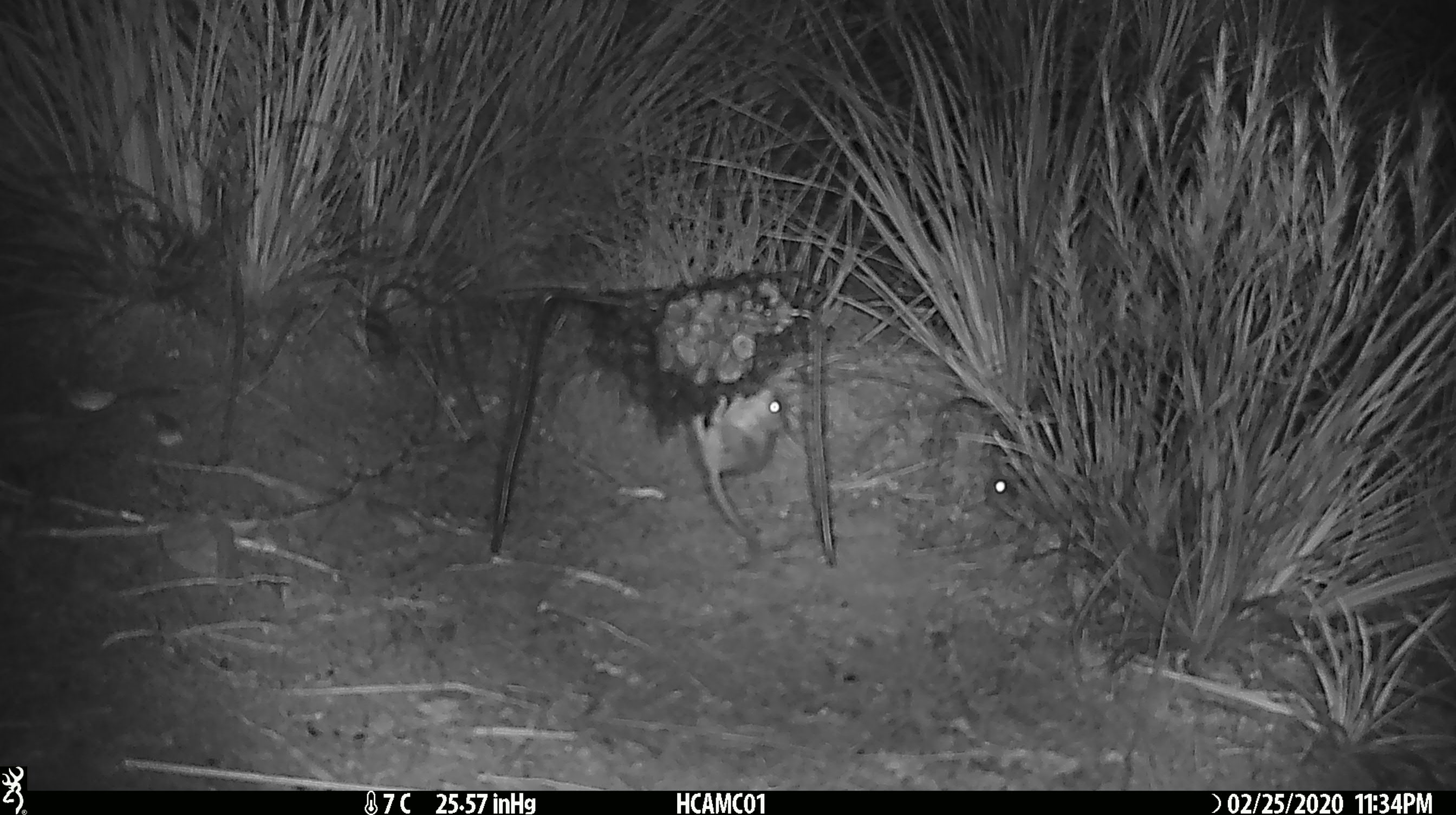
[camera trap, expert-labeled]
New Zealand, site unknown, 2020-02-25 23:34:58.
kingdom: Animalia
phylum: Chordata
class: Mammalia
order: Rodentia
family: Muridae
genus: Mus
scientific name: Mus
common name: mouse